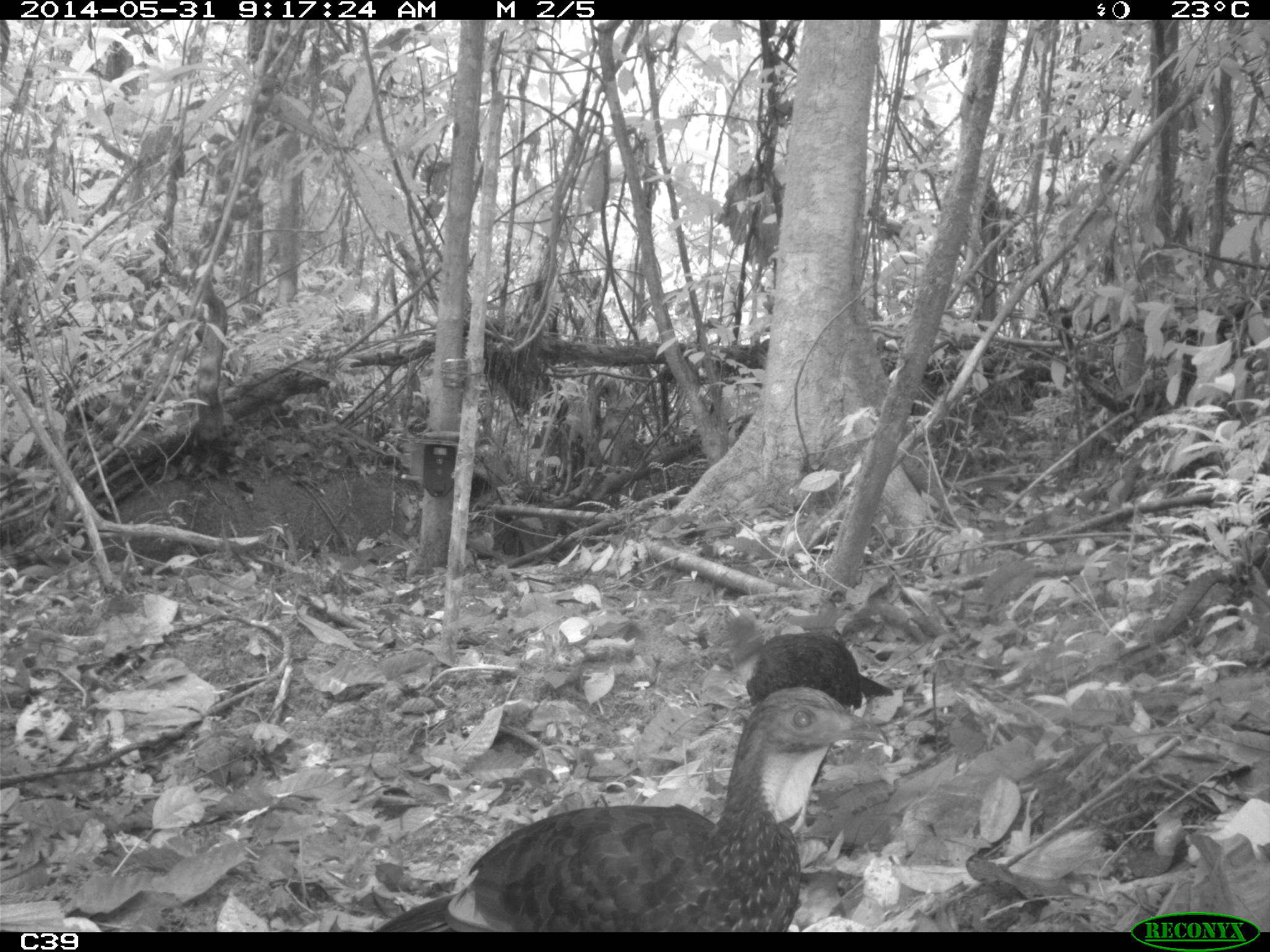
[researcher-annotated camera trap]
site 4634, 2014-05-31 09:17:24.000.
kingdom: Animalia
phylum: Chordata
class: Aves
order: Galliformes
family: Cracidae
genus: Penelope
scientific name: Penelope jacquacu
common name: spix's guan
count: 2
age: adult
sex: female